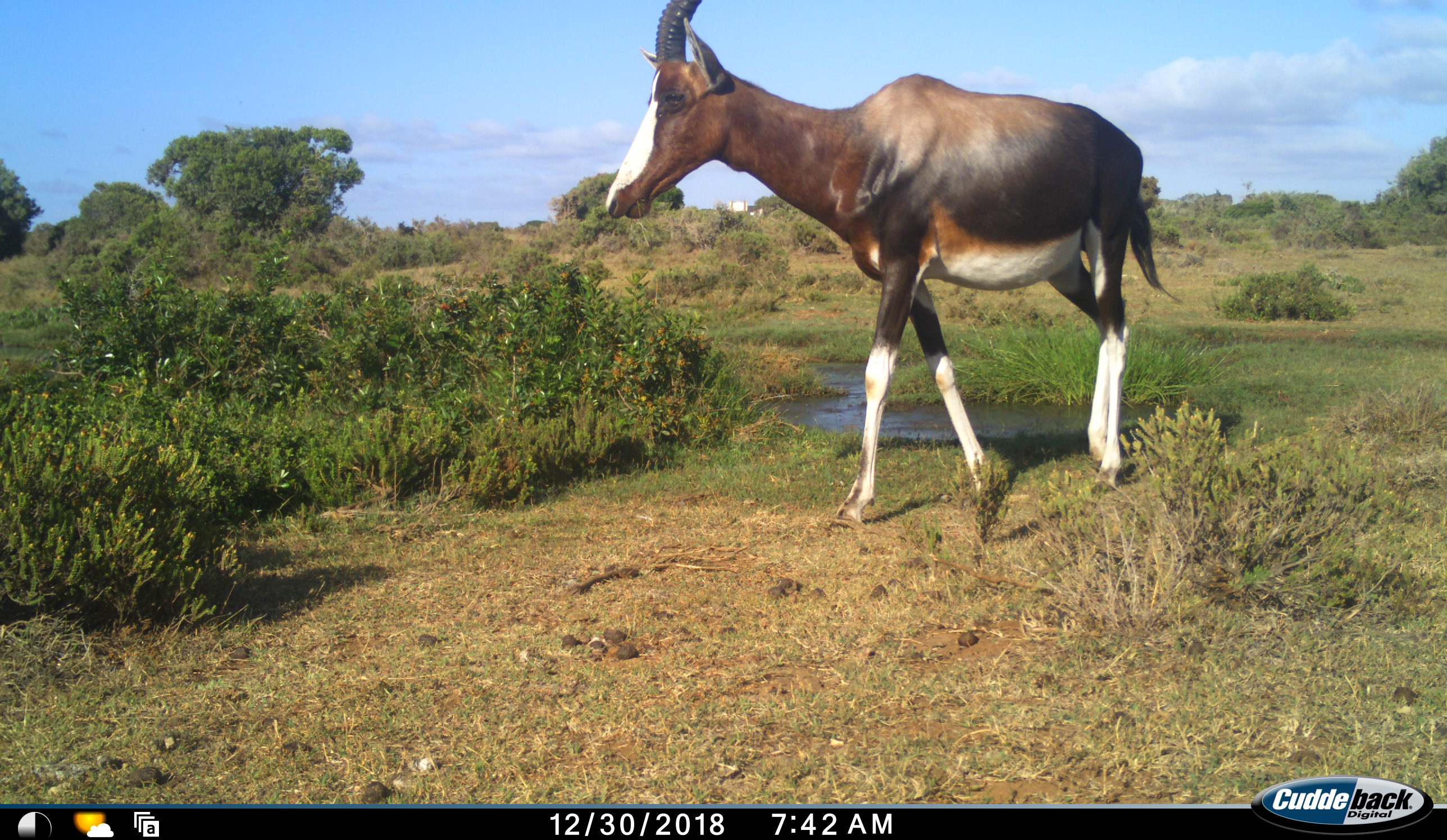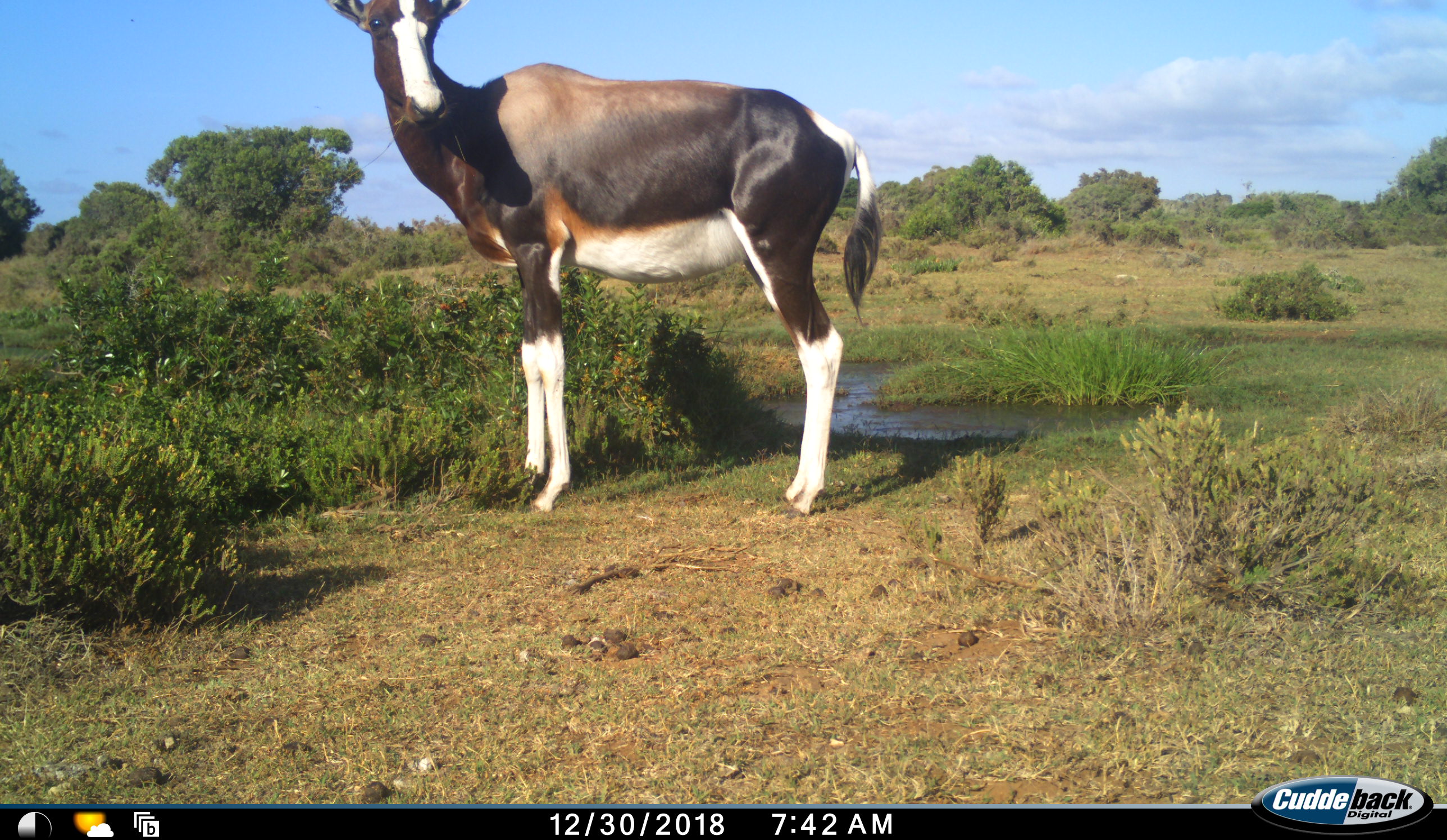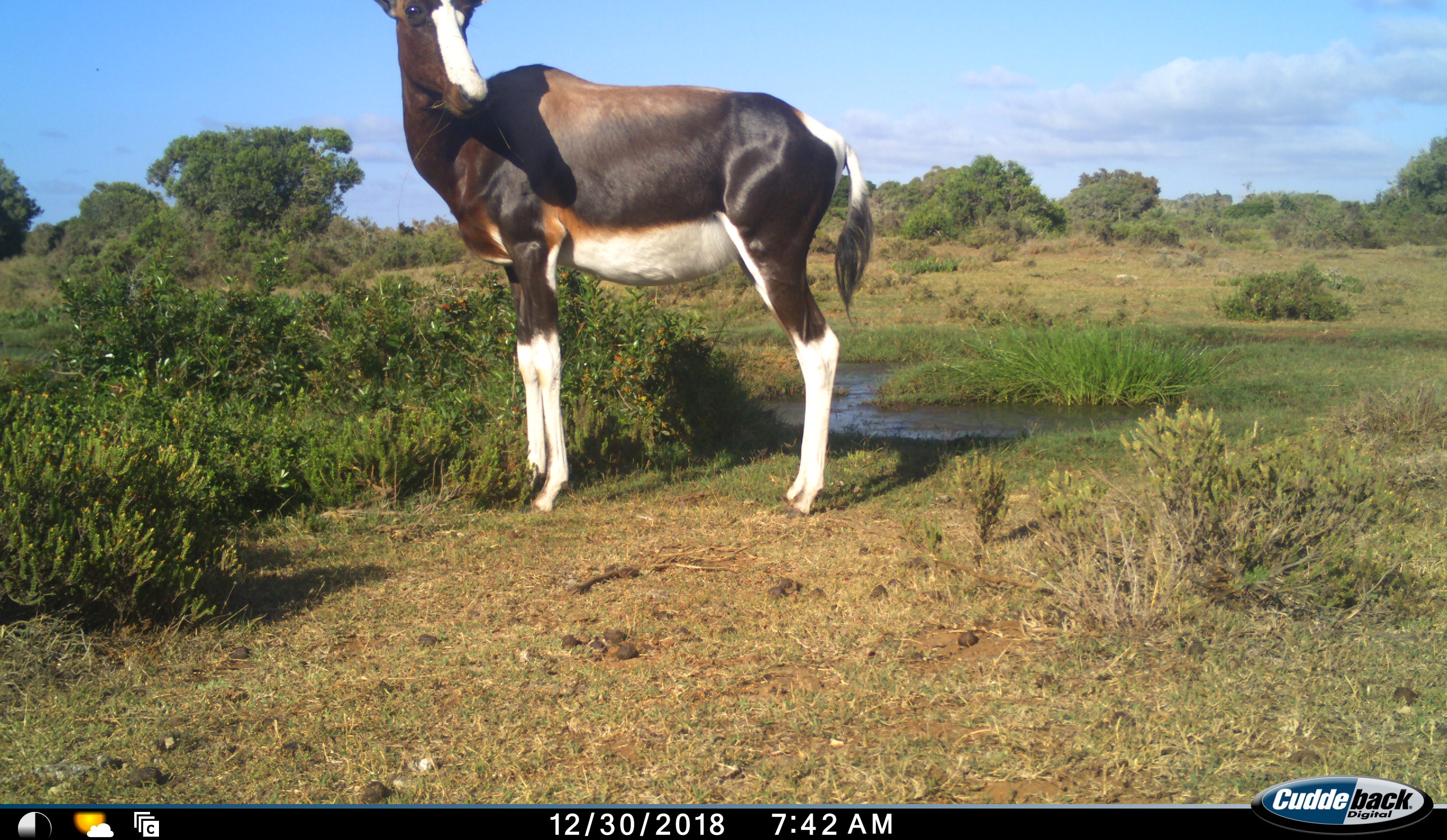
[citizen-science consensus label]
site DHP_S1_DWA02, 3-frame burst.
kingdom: Animalia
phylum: Chordata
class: Mammalia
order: Artiodactyla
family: Bovidae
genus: Damaliscus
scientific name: Damaliscus pygargus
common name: bontebok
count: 1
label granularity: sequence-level